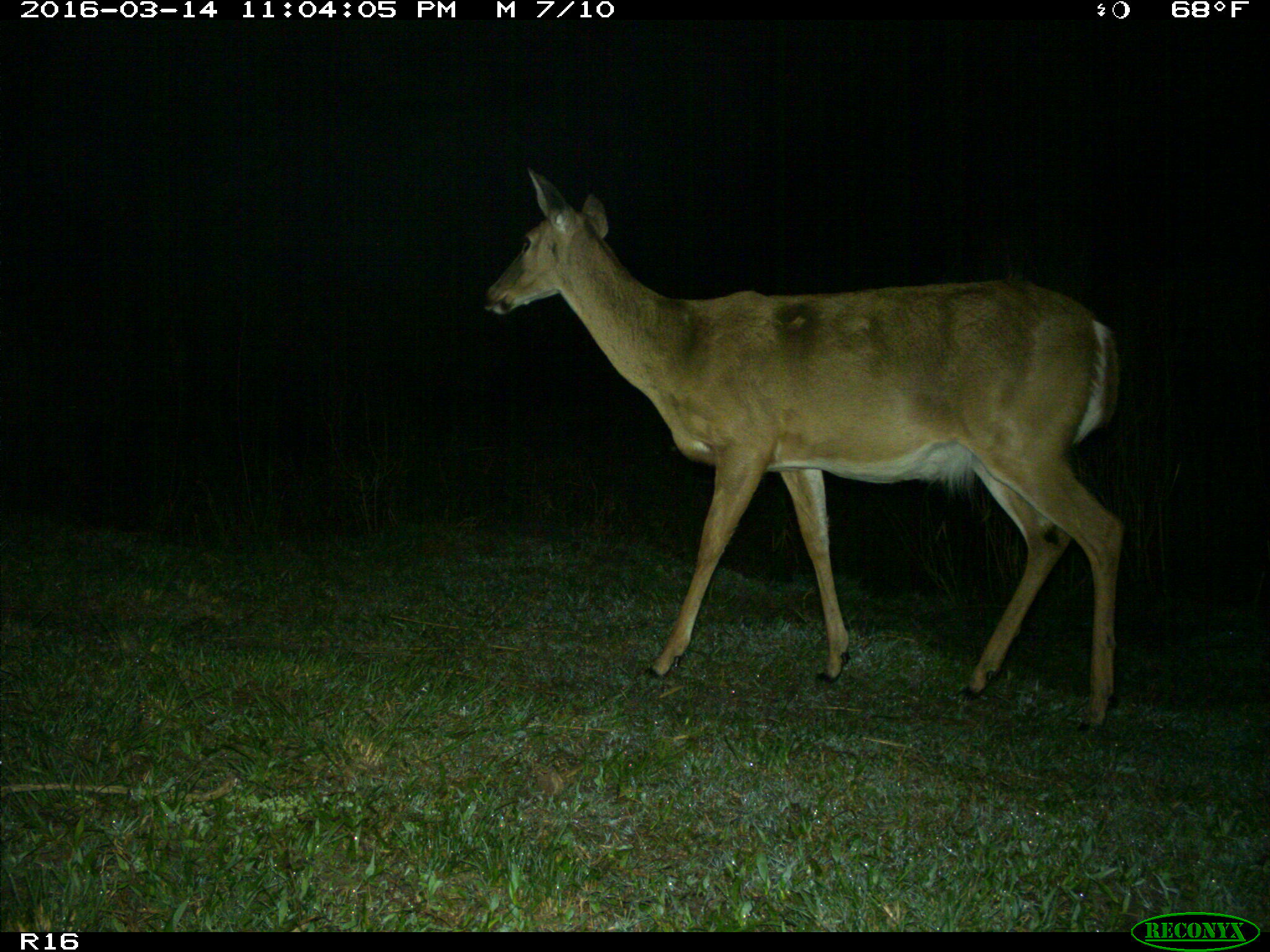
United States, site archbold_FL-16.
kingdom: Animalia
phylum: Chordata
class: Mammalia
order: Artiodactyla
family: Cervidae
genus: Odocoileus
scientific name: Odocoileus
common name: deer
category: unidentified deer